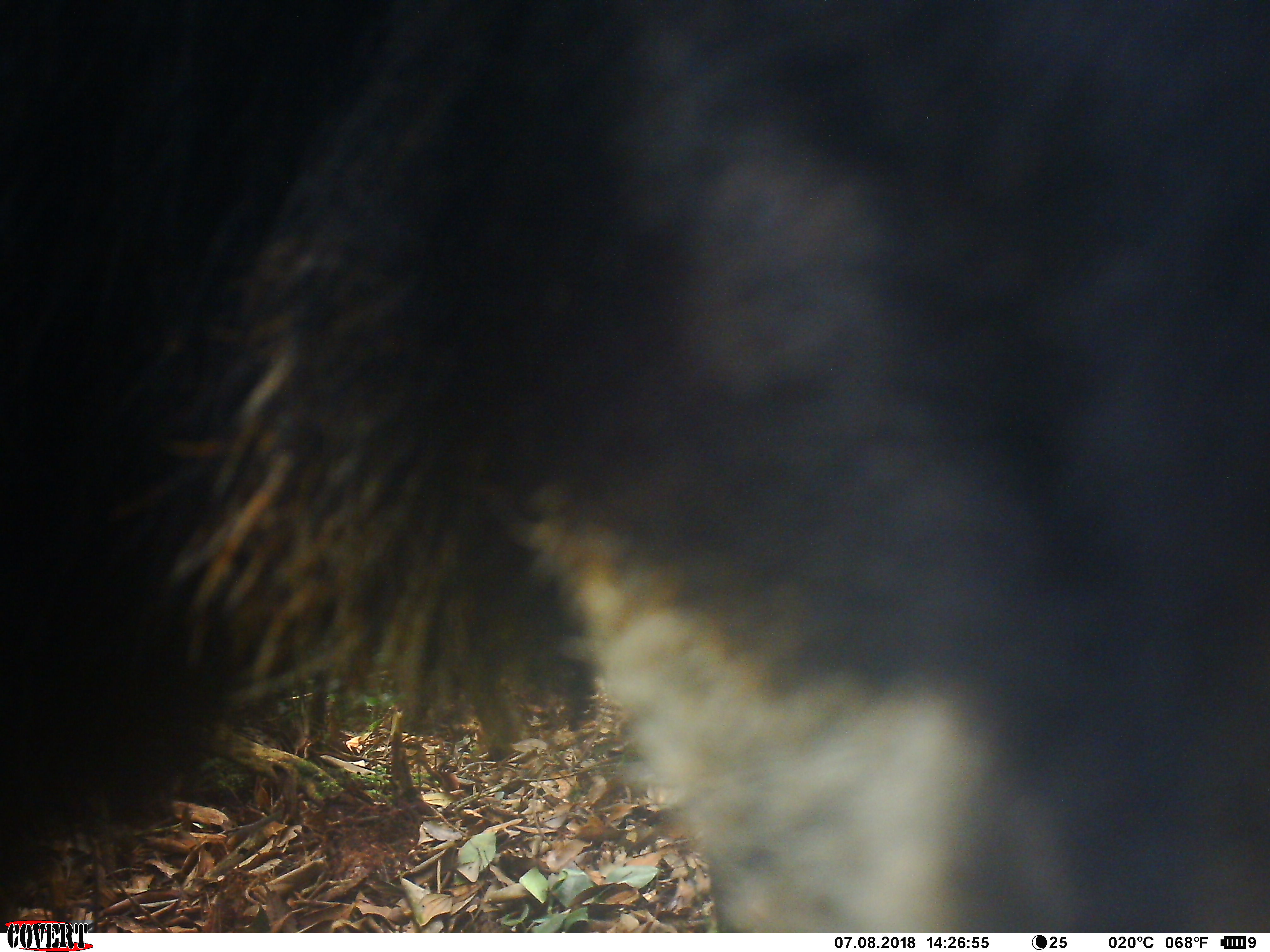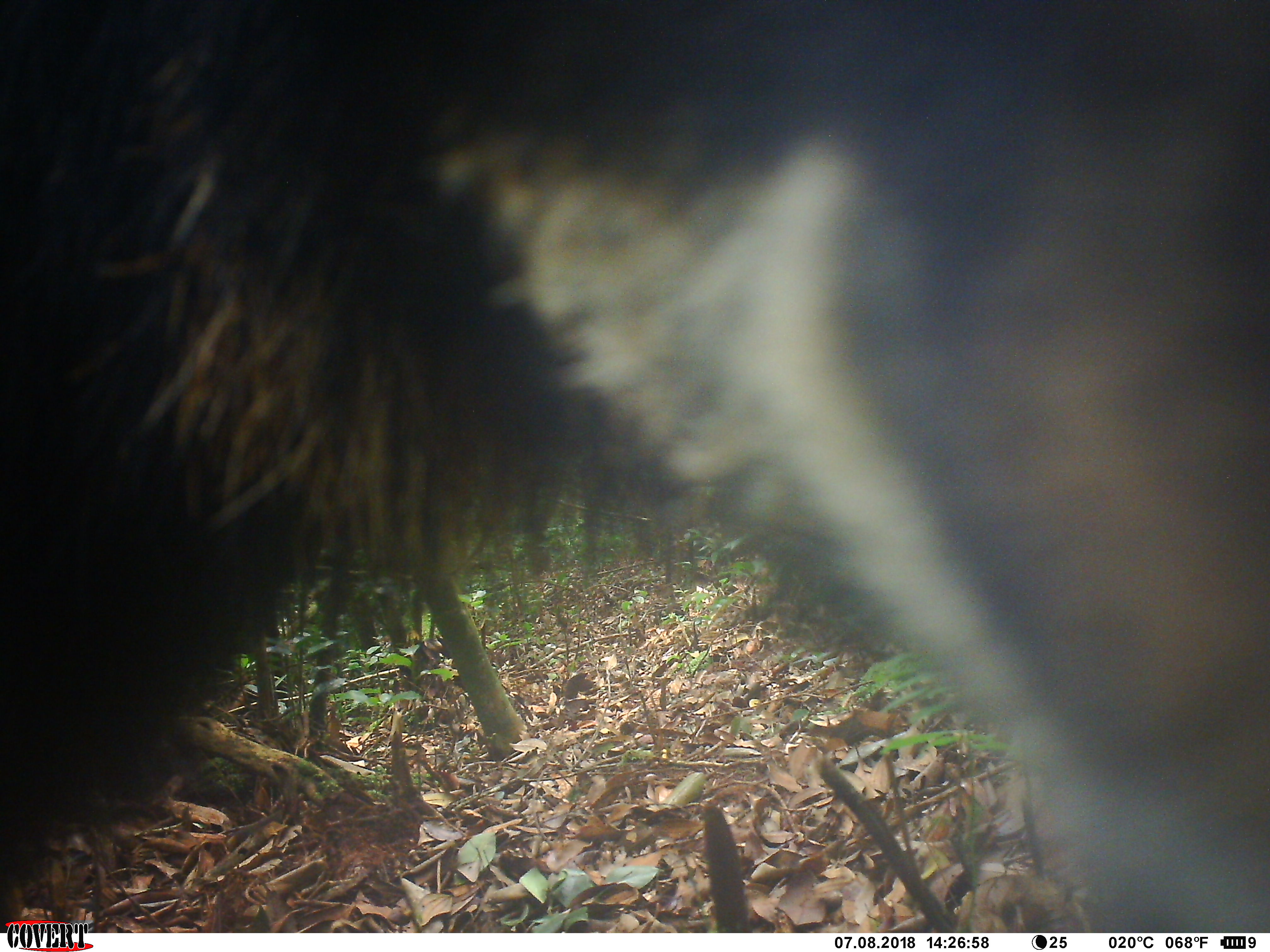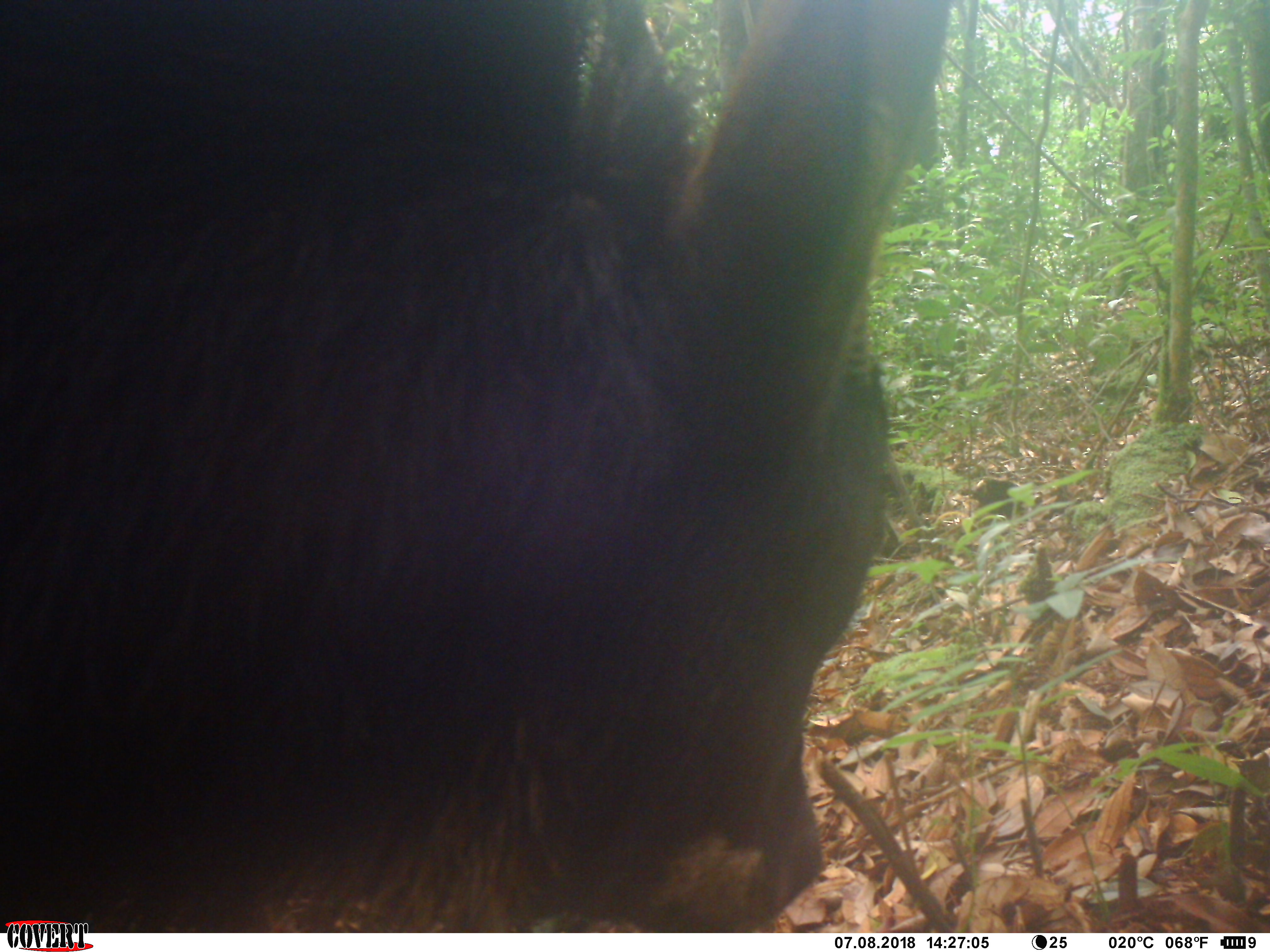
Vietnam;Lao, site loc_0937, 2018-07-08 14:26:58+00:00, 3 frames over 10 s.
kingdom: Animalia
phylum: Chordata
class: Mammalia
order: Artiodactyla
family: Bovidae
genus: Capricornis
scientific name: Capricornis sumatraensis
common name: chinese serow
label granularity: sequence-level